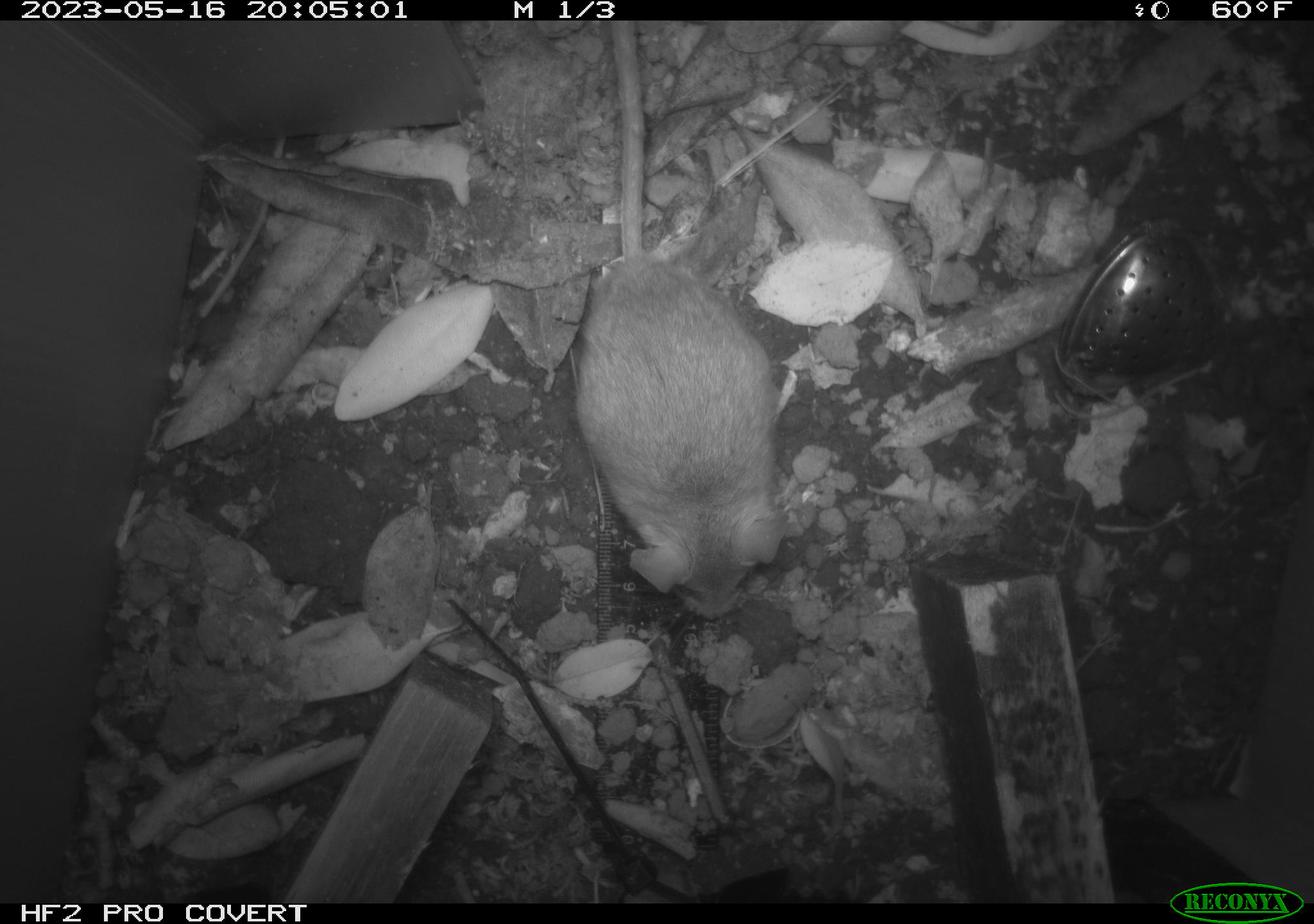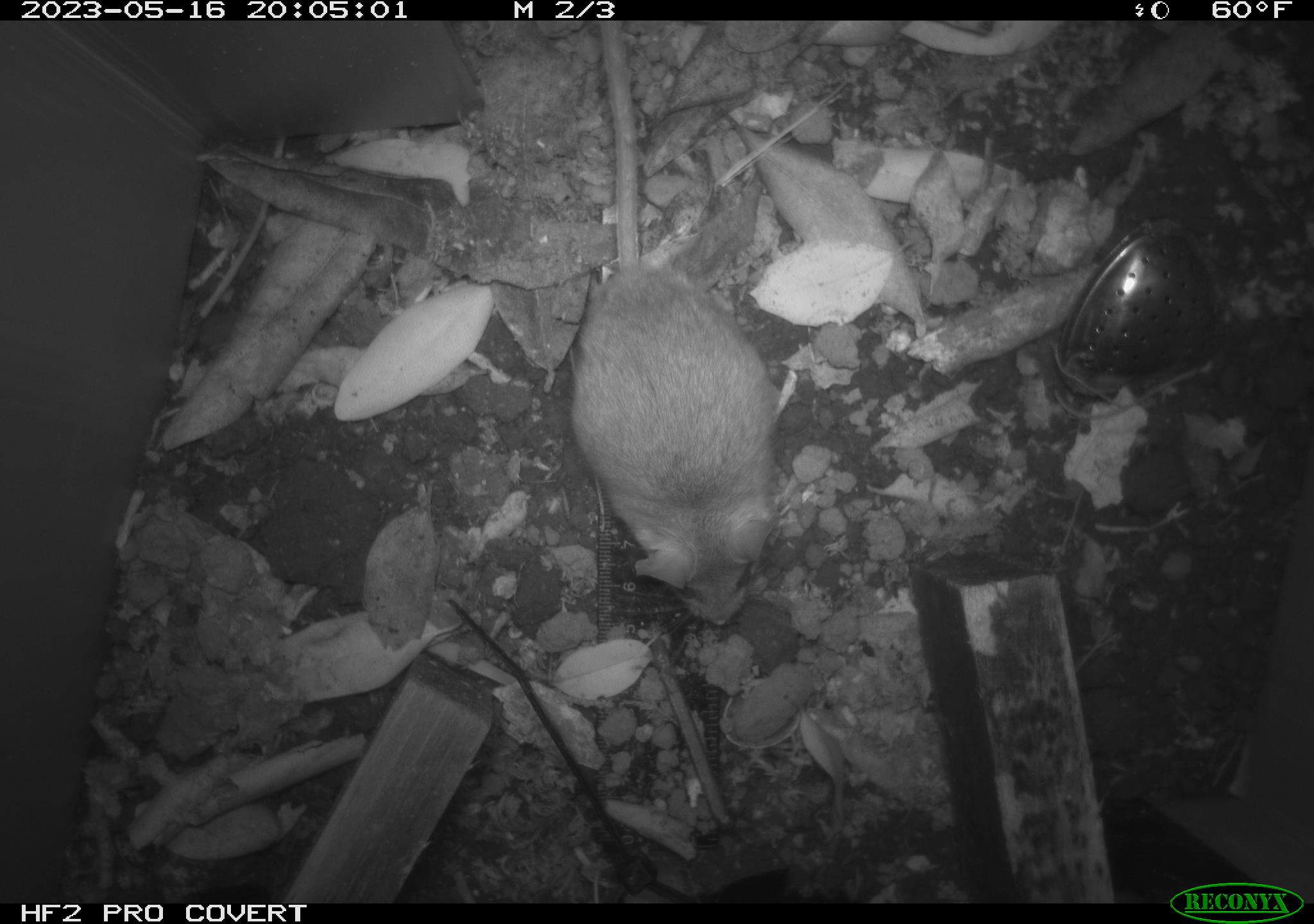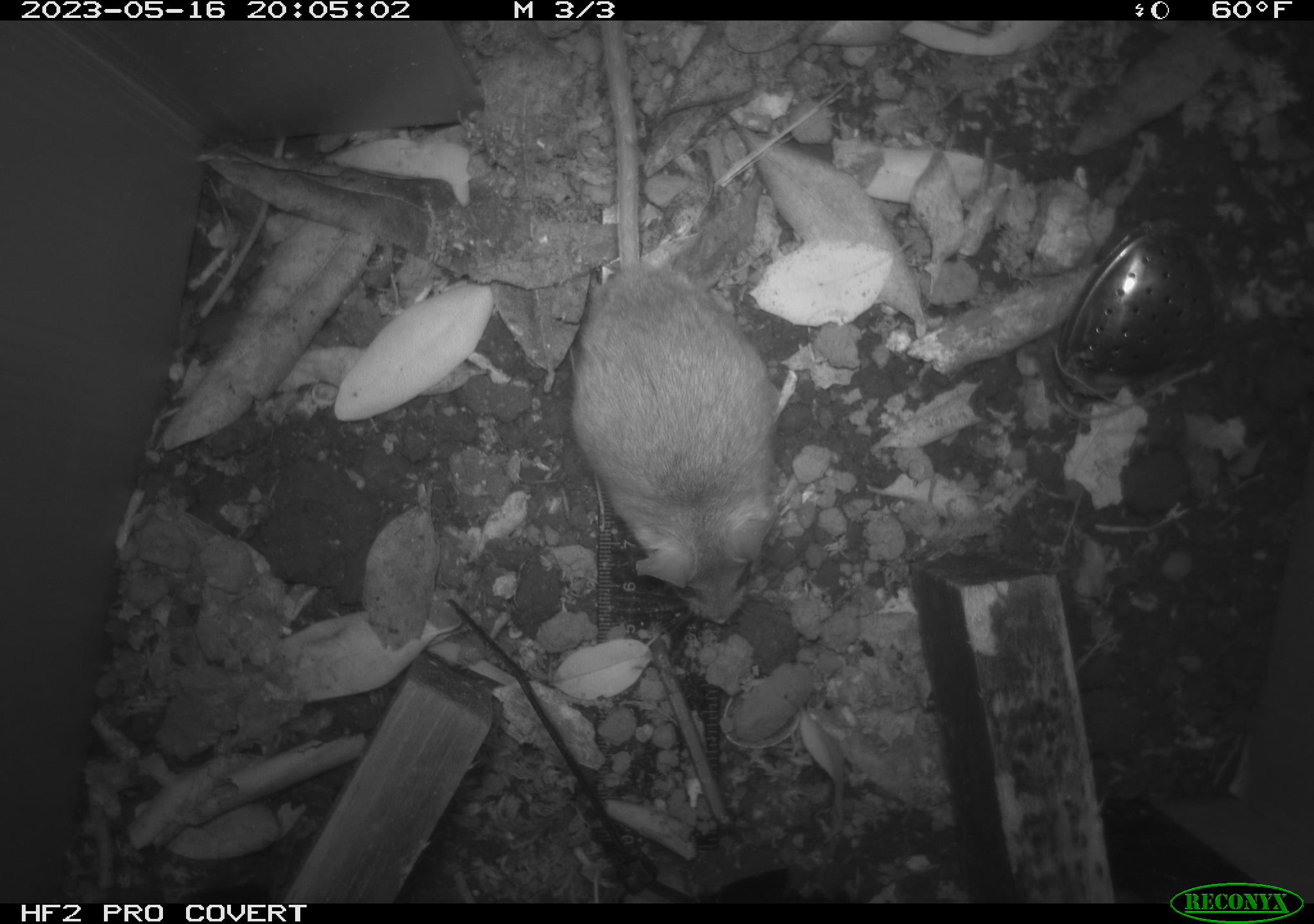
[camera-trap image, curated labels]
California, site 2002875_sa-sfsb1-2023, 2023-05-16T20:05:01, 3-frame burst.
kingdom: Animalia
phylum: Chordata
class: Mammalia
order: Rodentia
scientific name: Rodentia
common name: mouse species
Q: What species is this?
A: Mouse species (Rodentia).